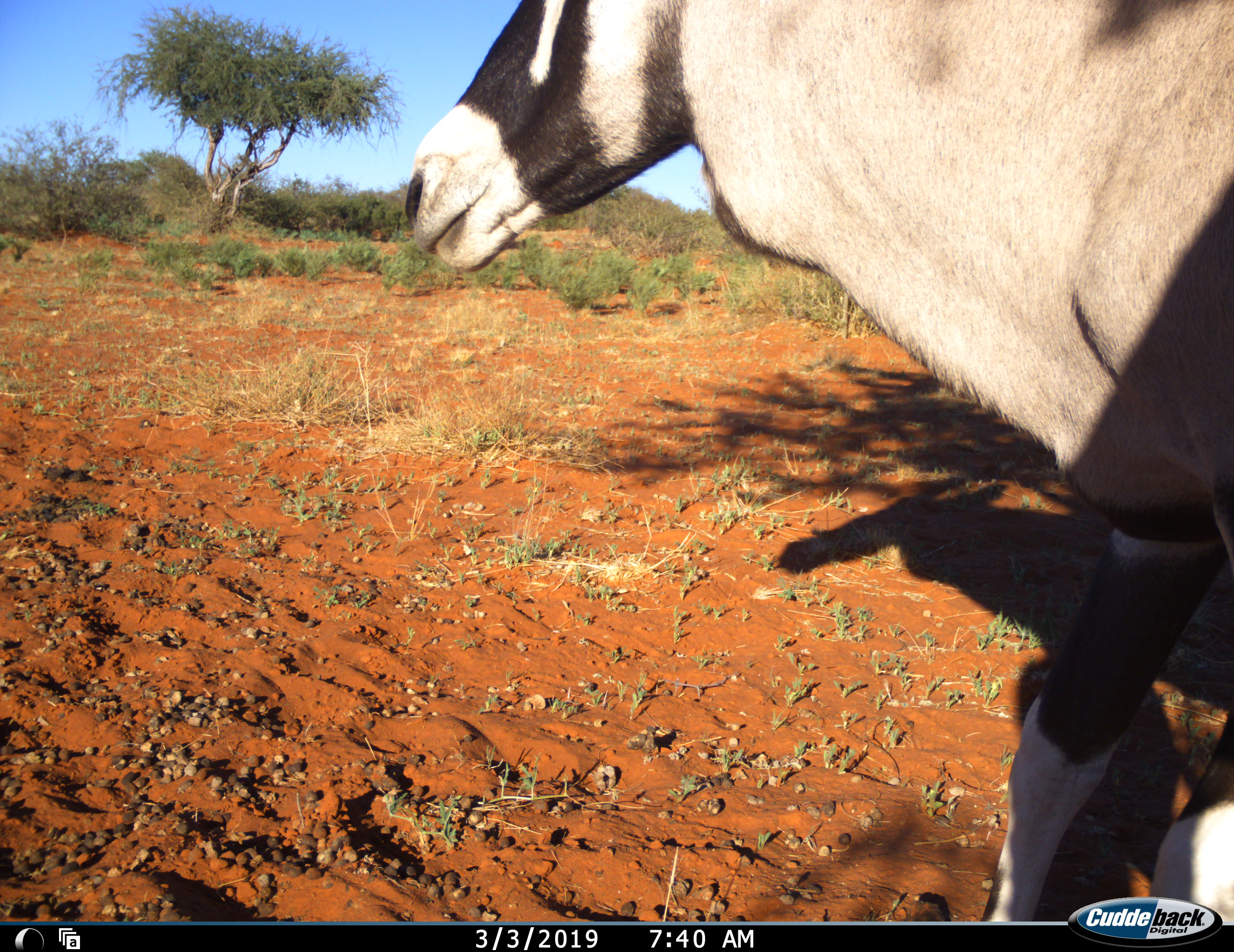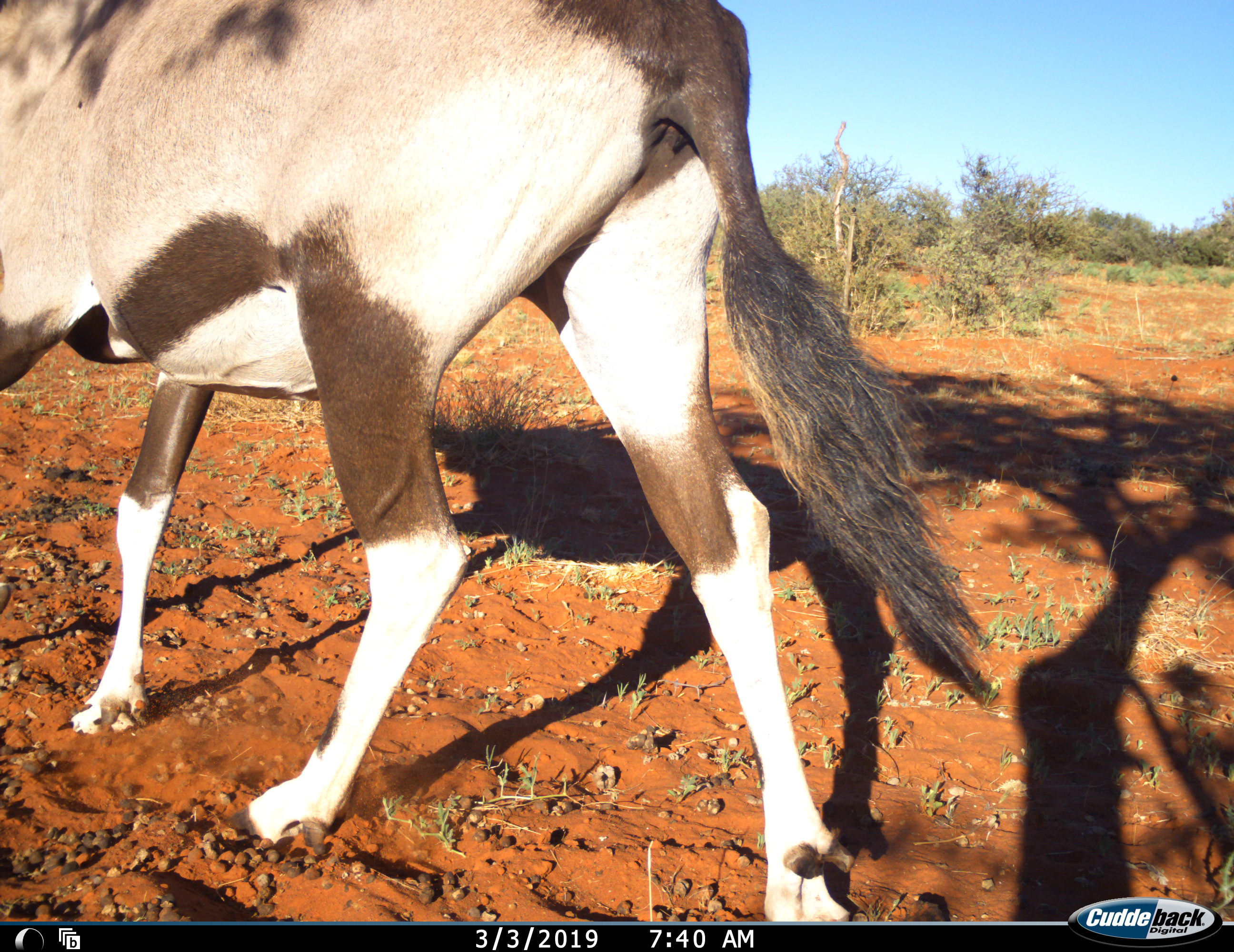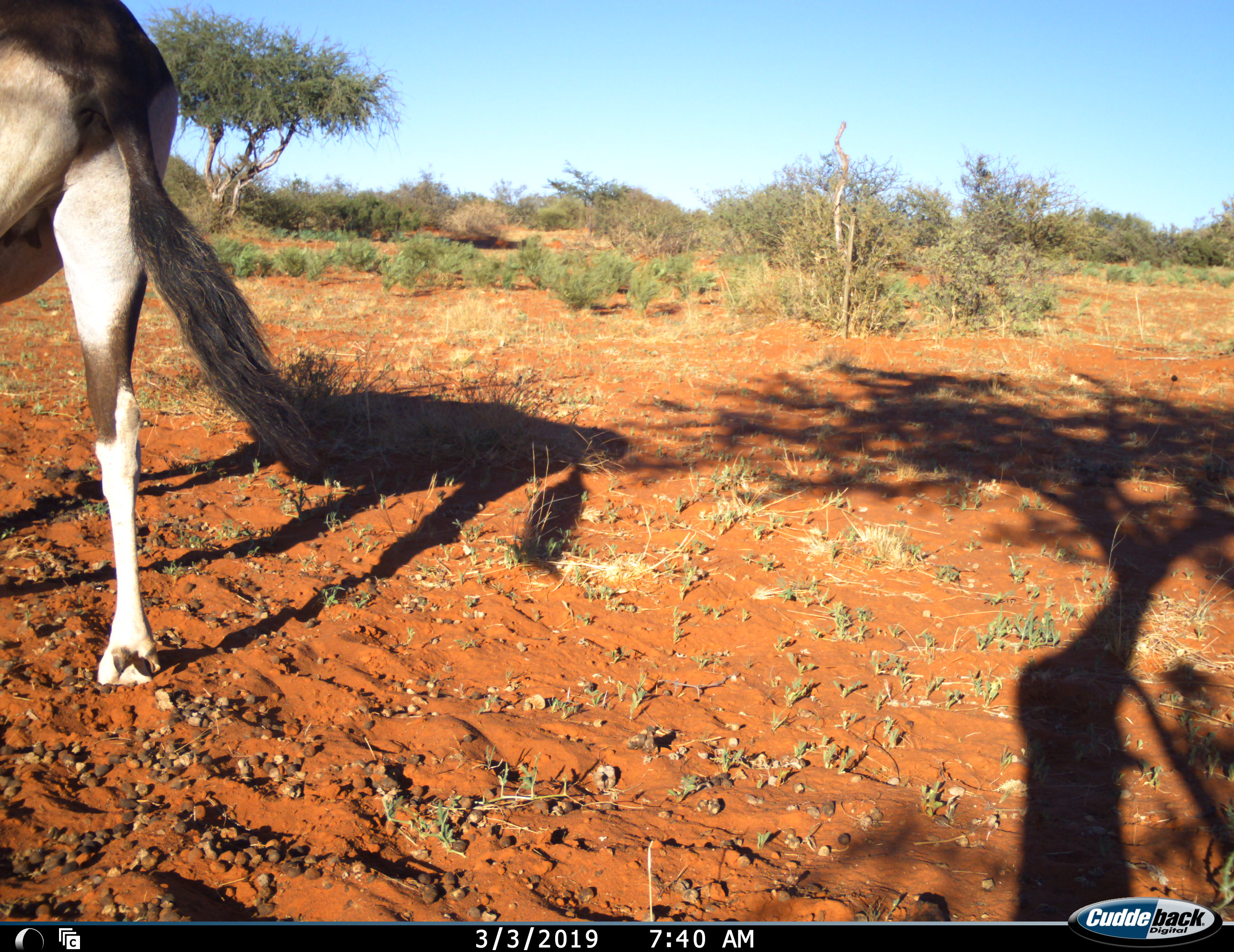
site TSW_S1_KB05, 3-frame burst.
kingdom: Animalia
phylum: Chordata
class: Mammalia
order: Artiodactyla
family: Bovidae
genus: Oryx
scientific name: Oryx gazella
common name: gemsbok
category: oryx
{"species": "oryx (gemsbok) (Oryx gazella)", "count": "1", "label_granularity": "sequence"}